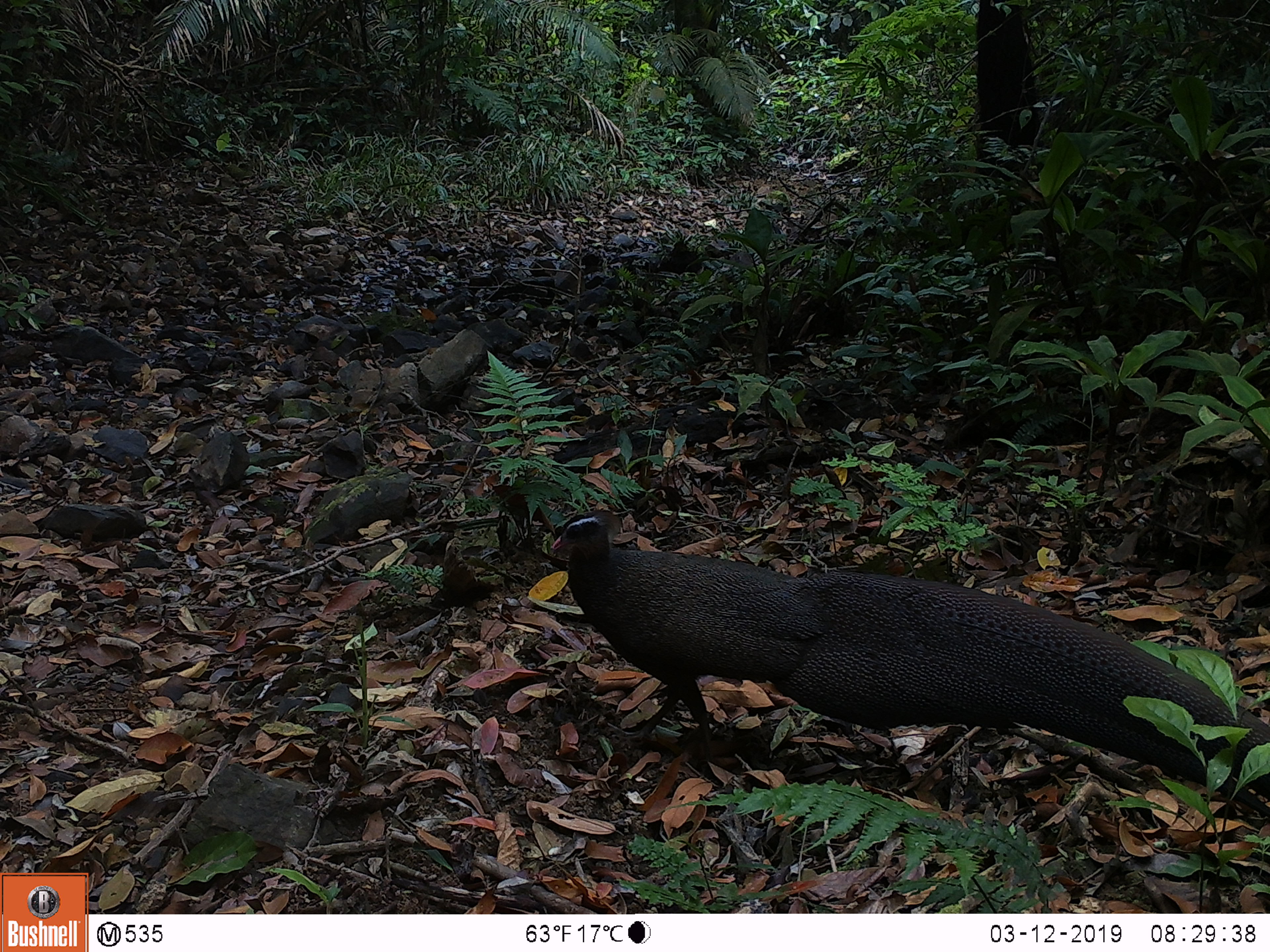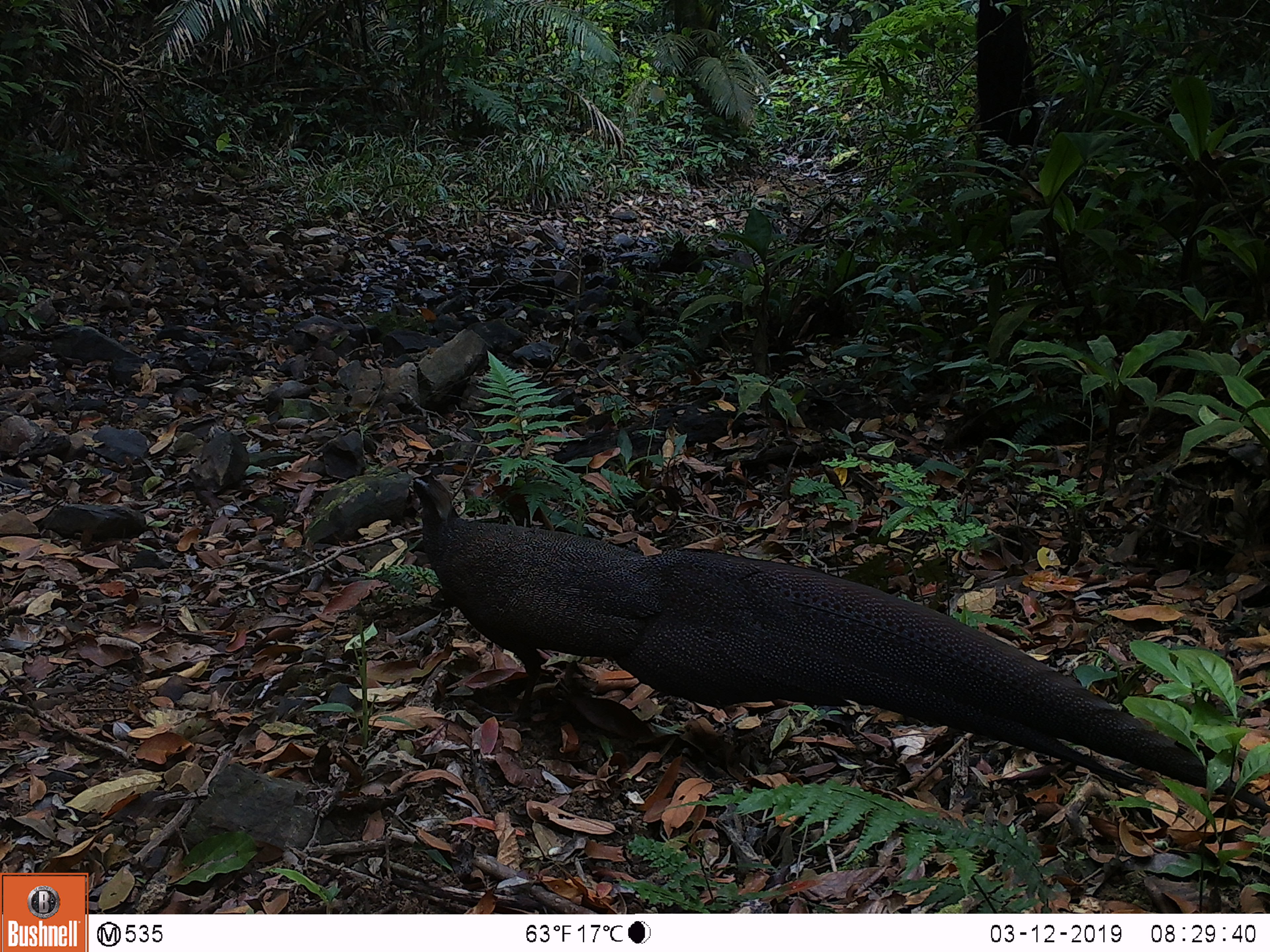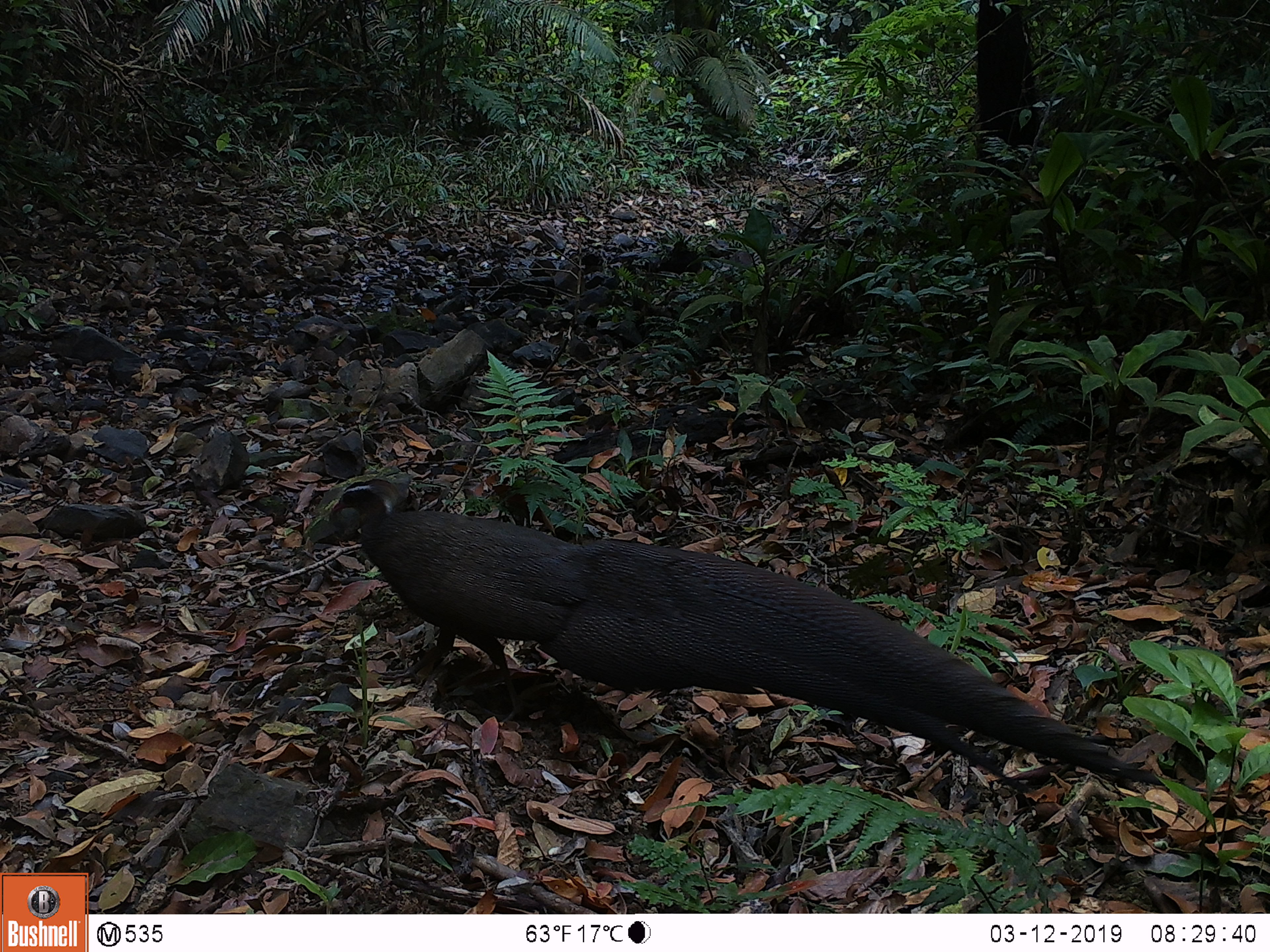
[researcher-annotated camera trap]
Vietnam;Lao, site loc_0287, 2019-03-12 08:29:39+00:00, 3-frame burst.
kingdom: Animalia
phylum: Chordata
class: Aves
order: Galliformes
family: Phasianidae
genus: Rheinardia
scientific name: Rheinardia ocellata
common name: crested argus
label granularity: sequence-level